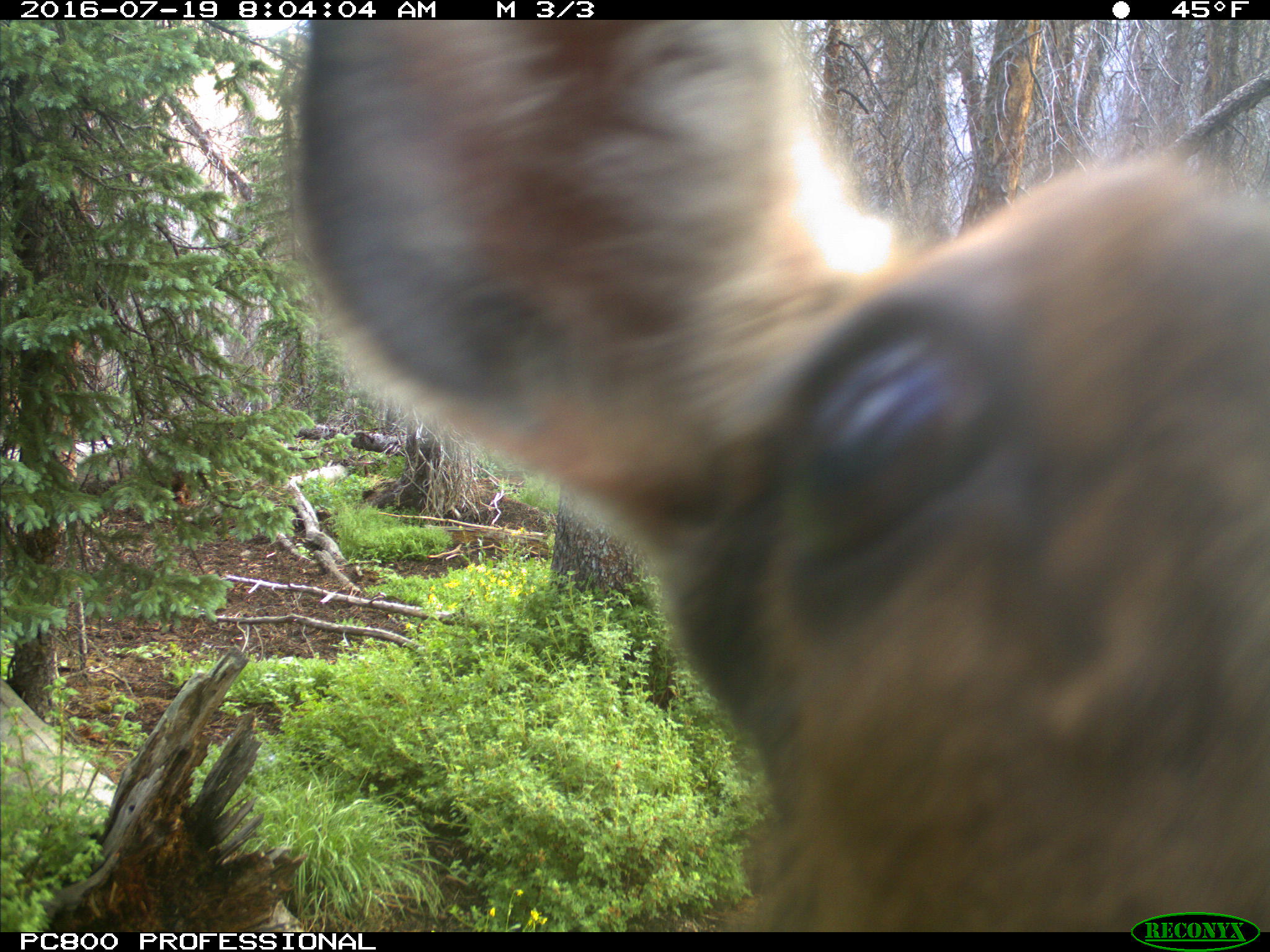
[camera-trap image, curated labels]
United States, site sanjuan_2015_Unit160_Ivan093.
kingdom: Animalia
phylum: Chordata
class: Mammalia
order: Artiodactyla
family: Cervidae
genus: Cervus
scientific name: Cervus elaphus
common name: red deer